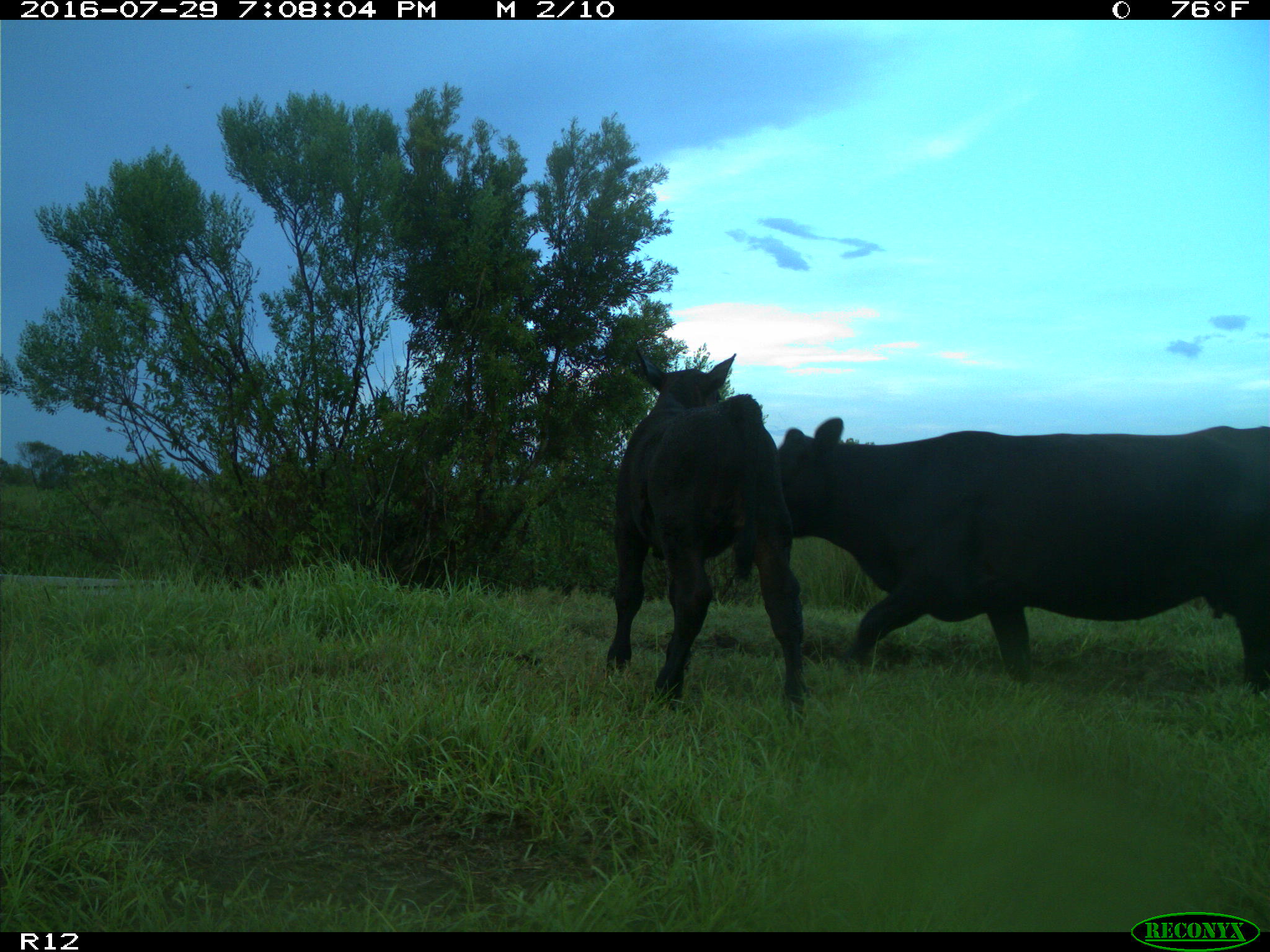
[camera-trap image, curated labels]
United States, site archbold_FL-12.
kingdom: Animalia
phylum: Chordata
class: Mammalia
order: Artiodactyla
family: Bovidae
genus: Bos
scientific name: Bos taurus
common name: domestic cow